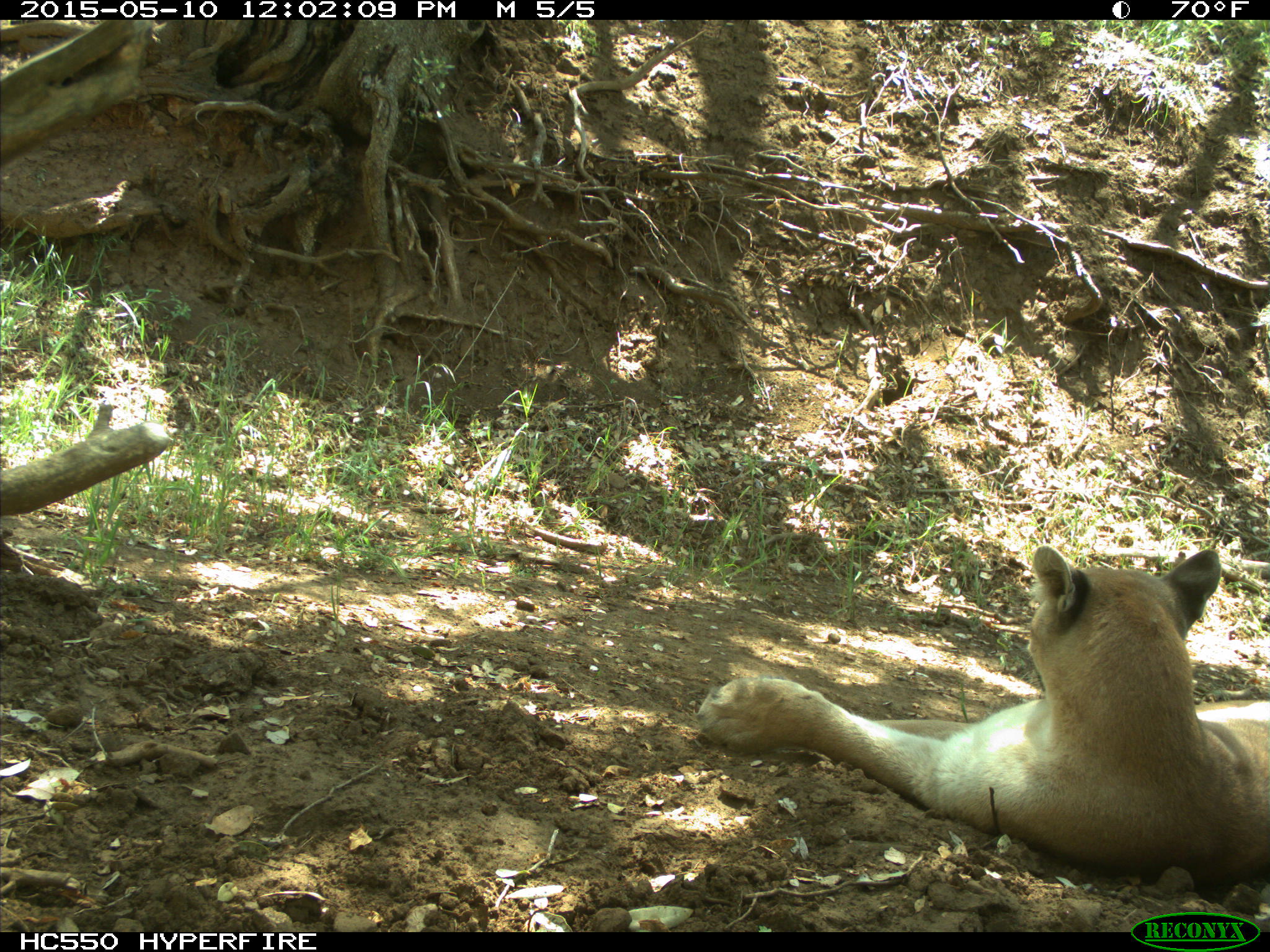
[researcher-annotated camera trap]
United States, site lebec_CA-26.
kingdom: Animalia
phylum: Chordata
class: Mammalia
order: Carnivora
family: Felidae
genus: Puma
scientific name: Puma concolor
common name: mountain lion